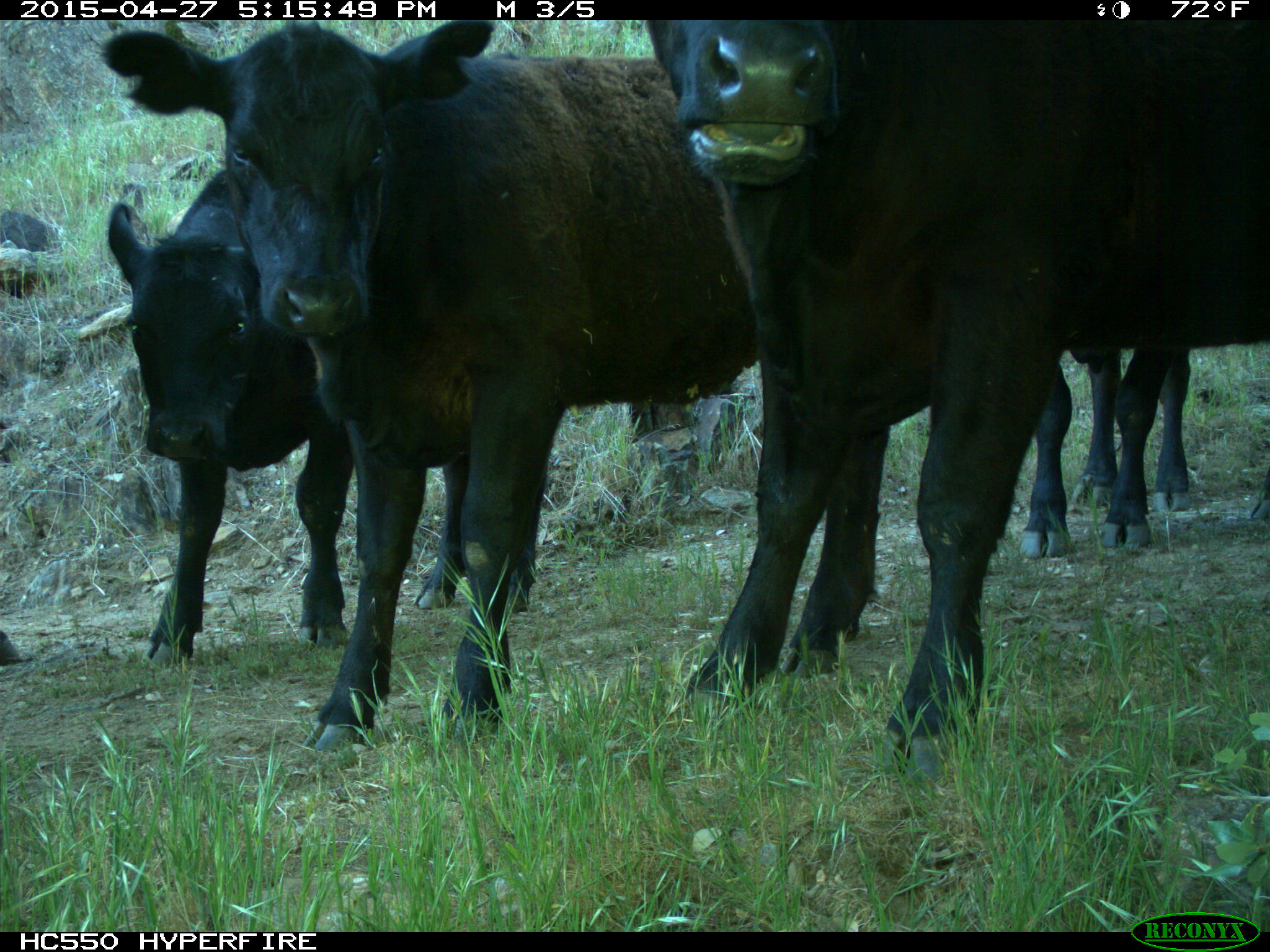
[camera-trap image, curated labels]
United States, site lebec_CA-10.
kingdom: Animalia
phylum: Chordata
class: Mammalia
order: Artiodactyla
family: Bovidae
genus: Bos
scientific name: Bos taurus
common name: domestic cow